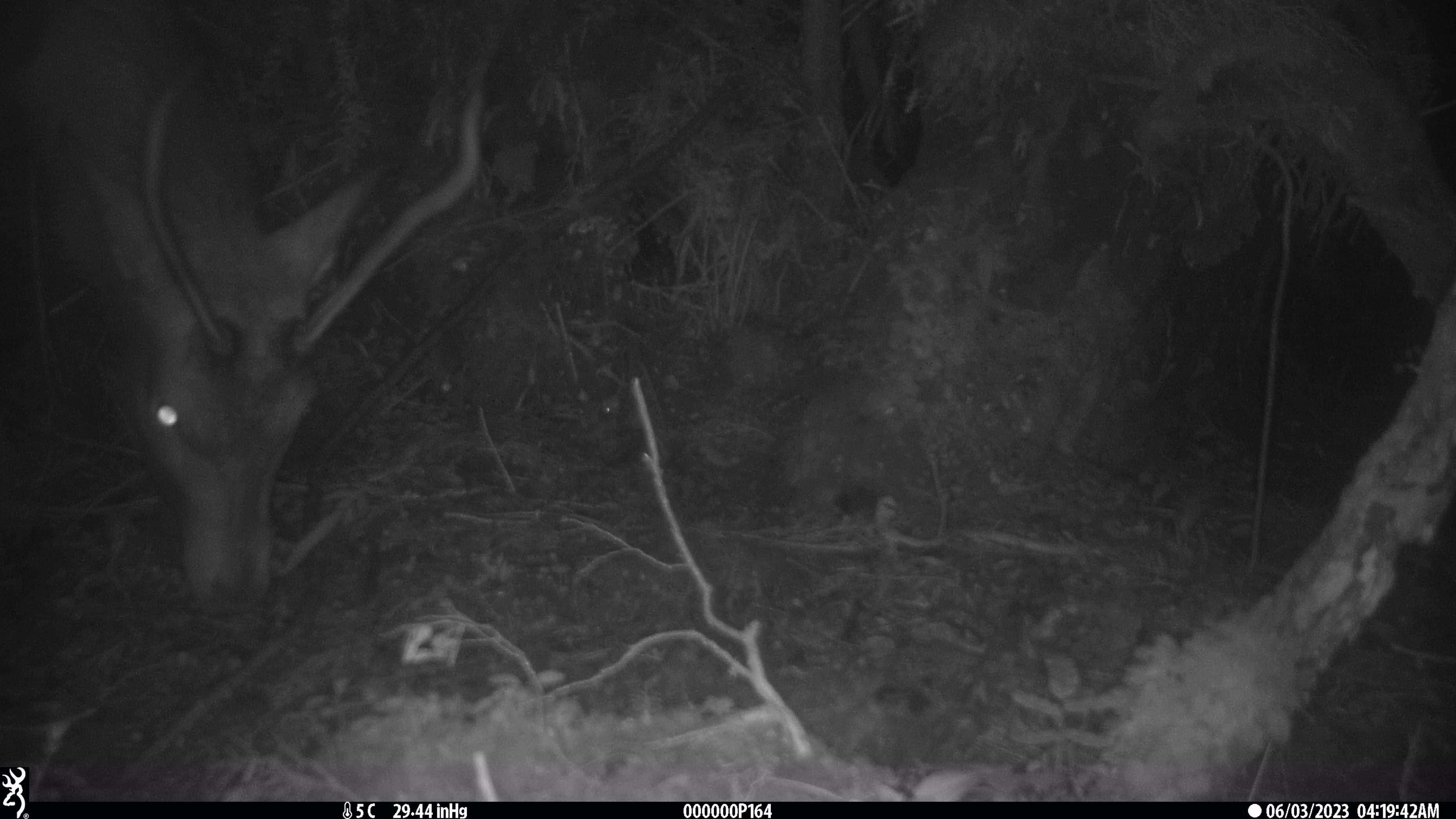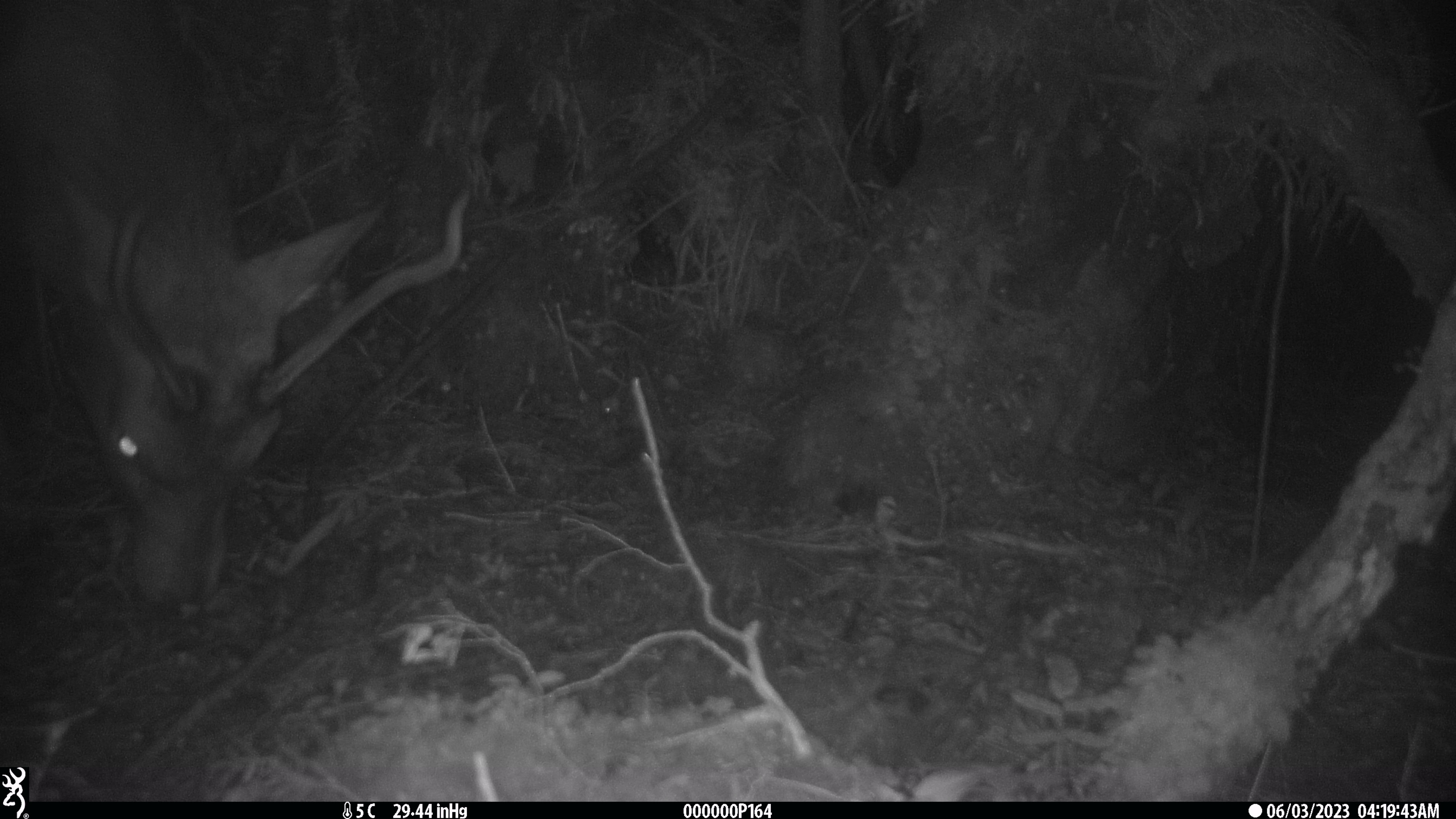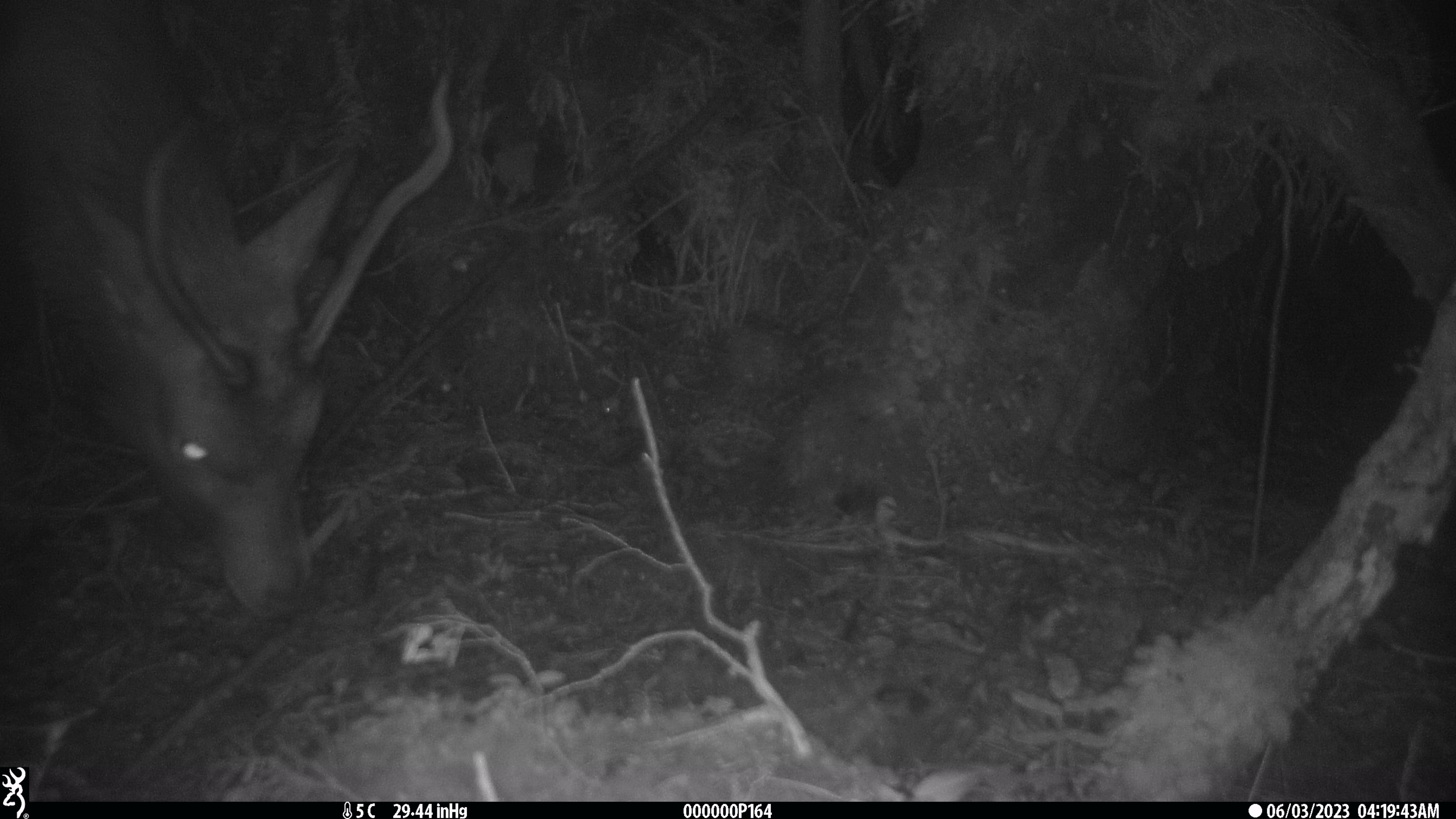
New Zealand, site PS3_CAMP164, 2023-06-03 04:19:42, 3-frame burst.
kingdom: Animalia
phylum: Chordata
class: Mammalia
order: Artiodactyla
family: Cervidae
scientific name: Cervidae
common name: deer